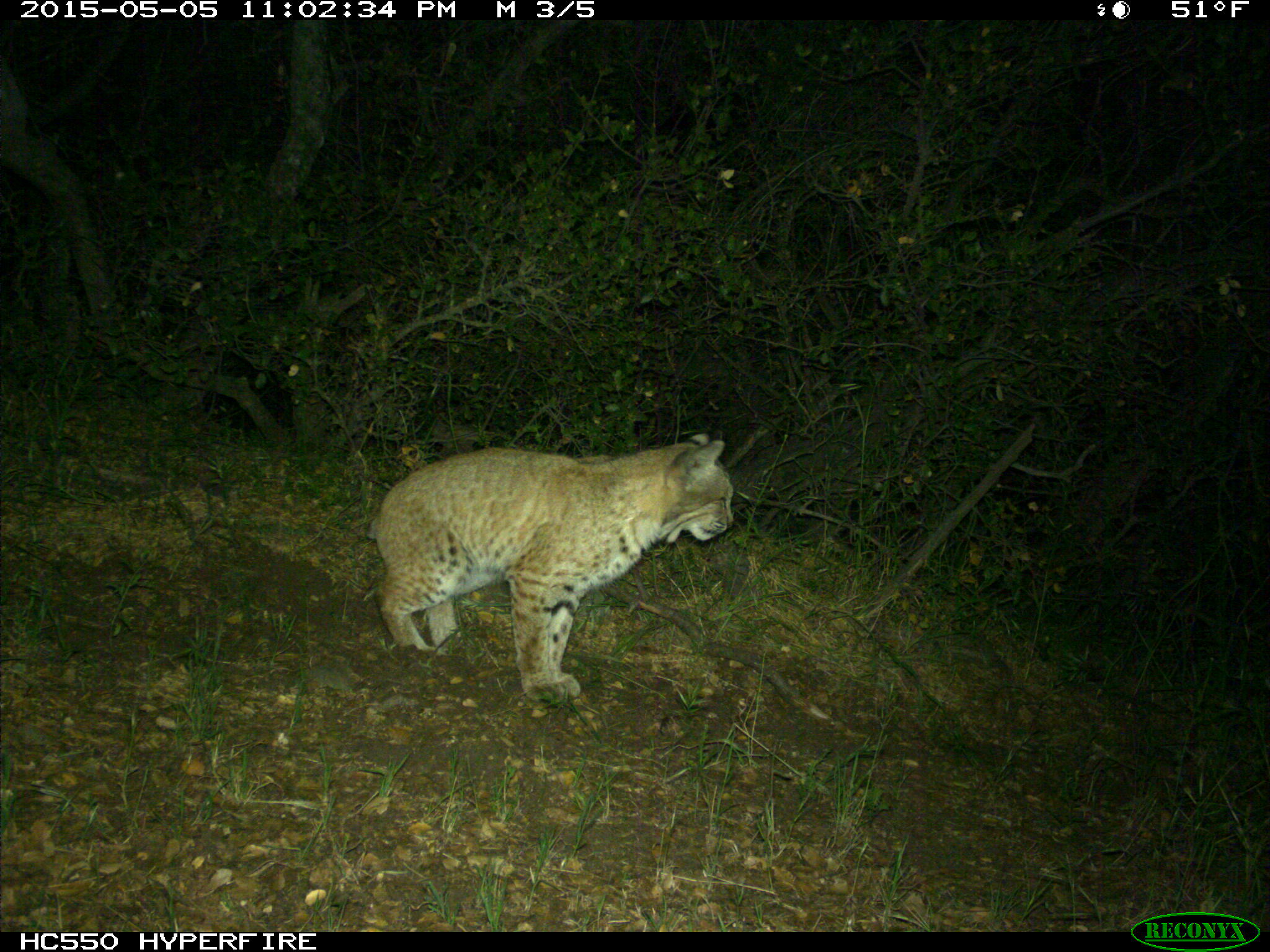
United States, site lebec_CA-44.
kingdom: Animalia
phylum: Chordata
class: Mammalia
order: Carnivora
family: Felidae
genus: Lynx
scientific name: Lynx rufus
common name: bobcat